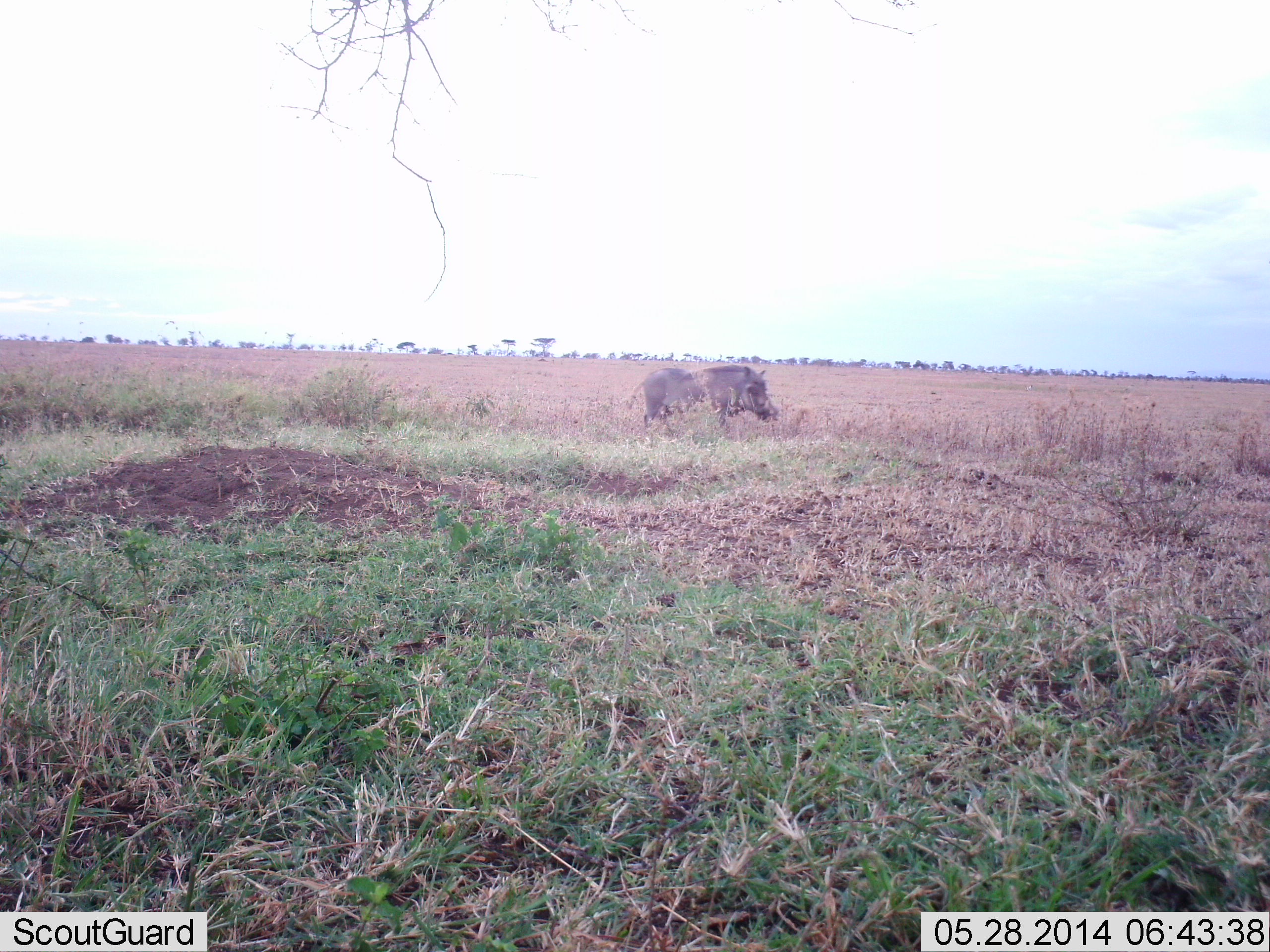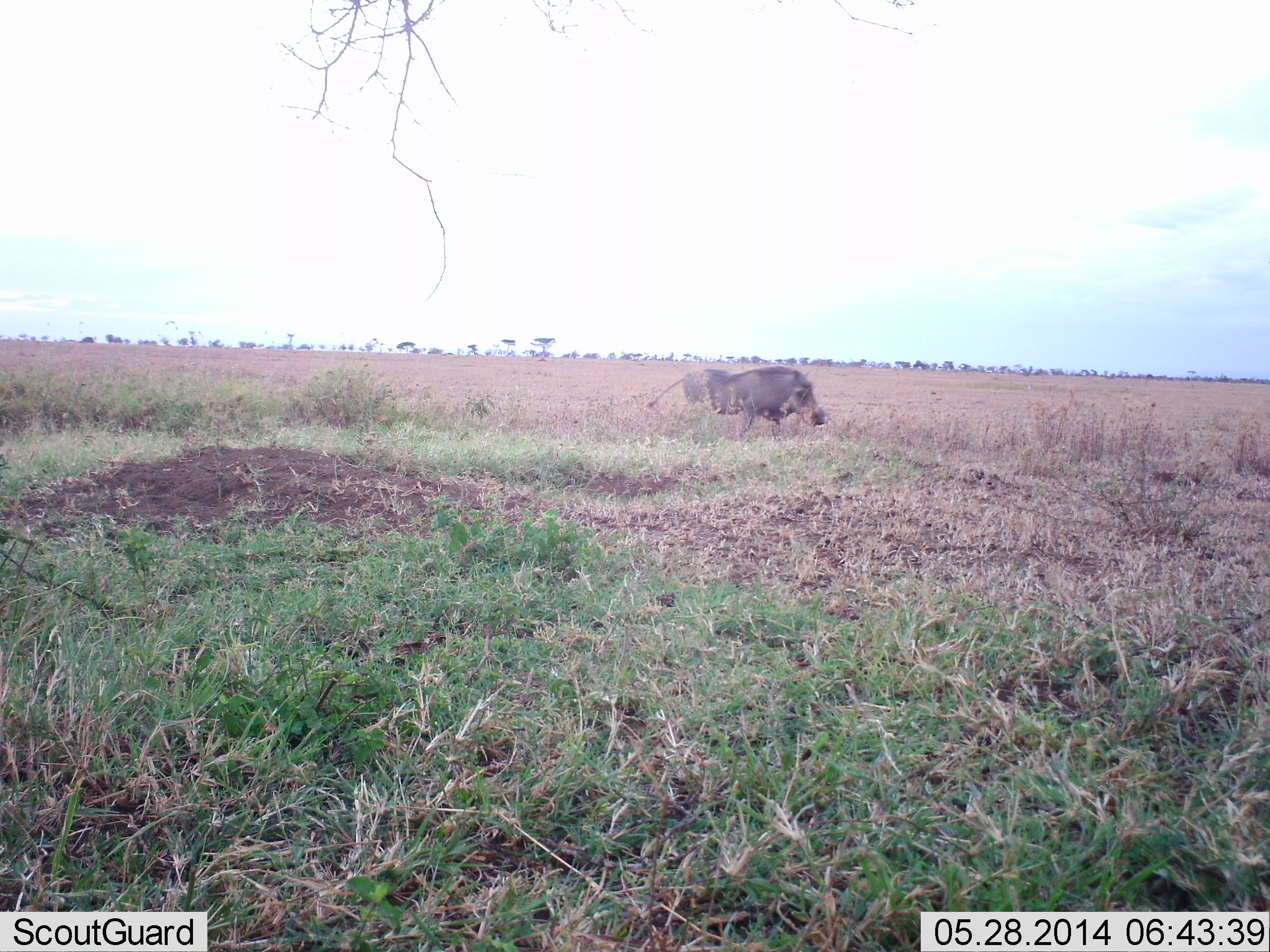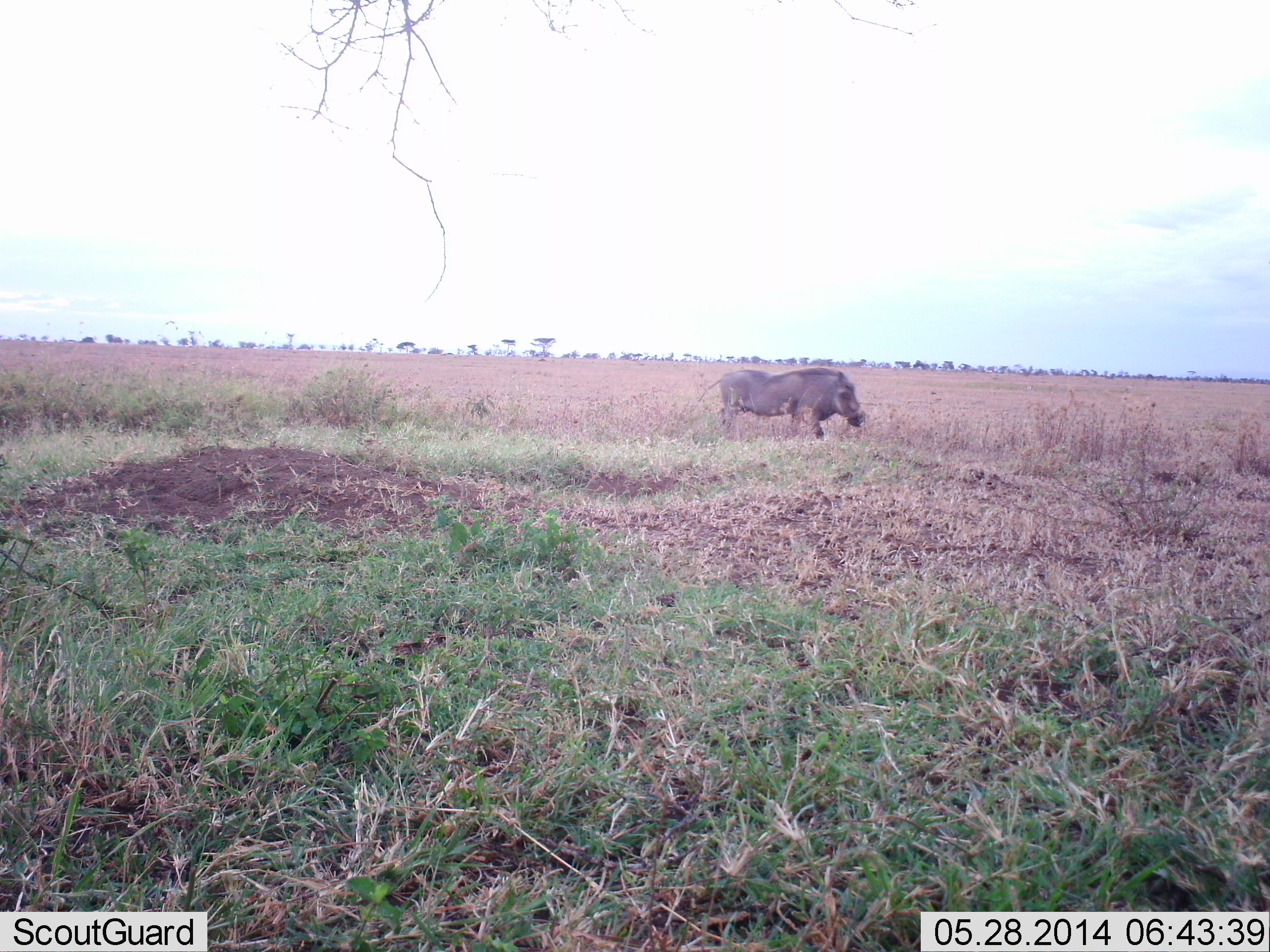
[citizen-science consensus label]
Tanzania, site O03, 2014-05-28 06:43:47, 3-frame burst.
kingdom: Animalia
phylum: Chordata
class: Mammalia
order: Artiodactyla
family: Suidae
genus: Phacochoerus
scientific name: Phacochoerus africanus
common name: warthog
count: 1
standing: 0%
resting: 0%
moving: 100%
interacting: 0%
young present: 0%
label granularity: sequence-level